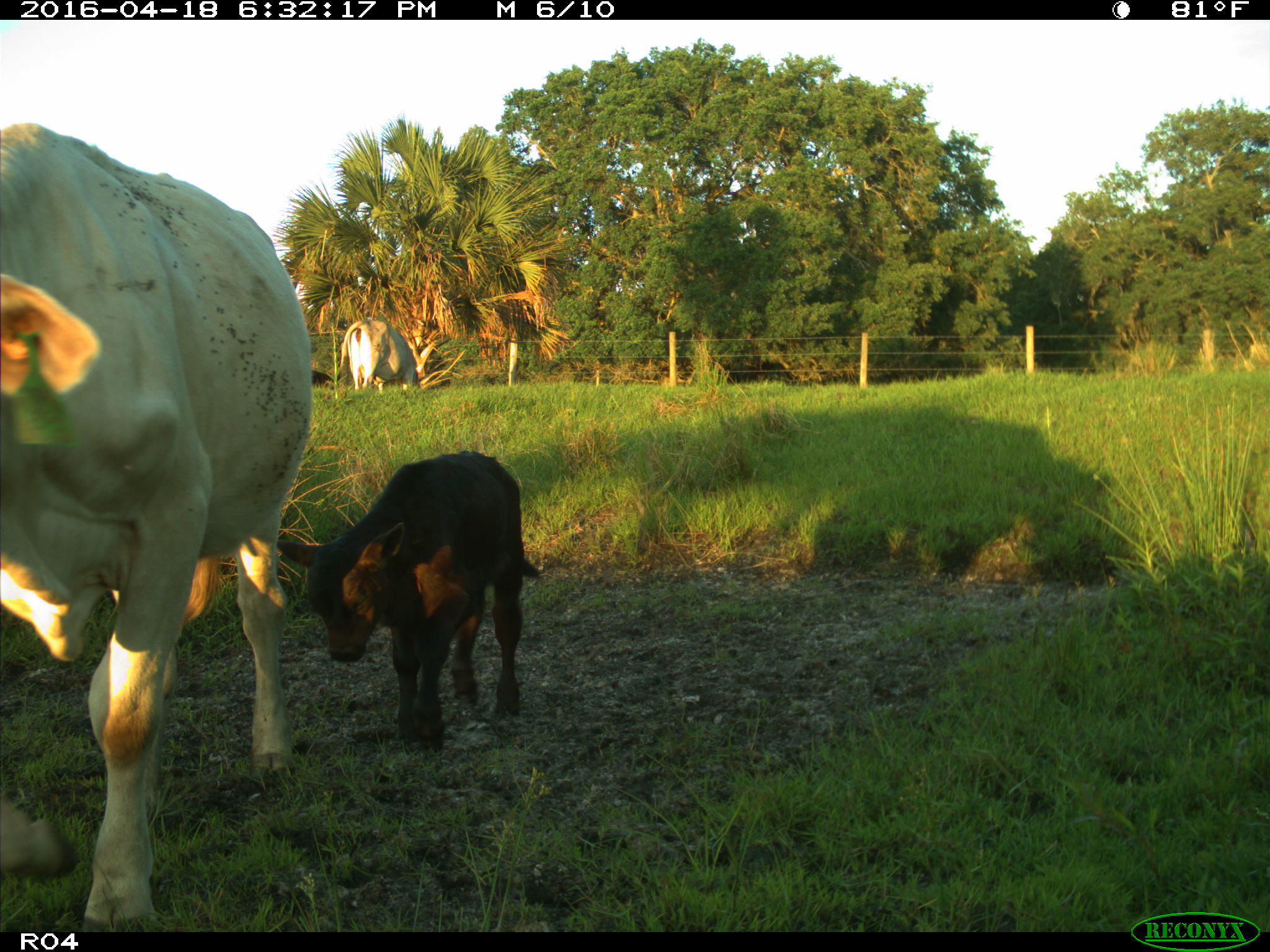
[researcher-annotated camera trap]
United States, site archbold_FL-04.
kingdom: Animalia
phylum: Chordata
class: Mammalia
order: Artiodactyla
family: Bovidae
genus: Bos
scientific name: Bos taurus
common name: domestic cow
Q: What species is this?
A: Bos taurus (domestic cow).